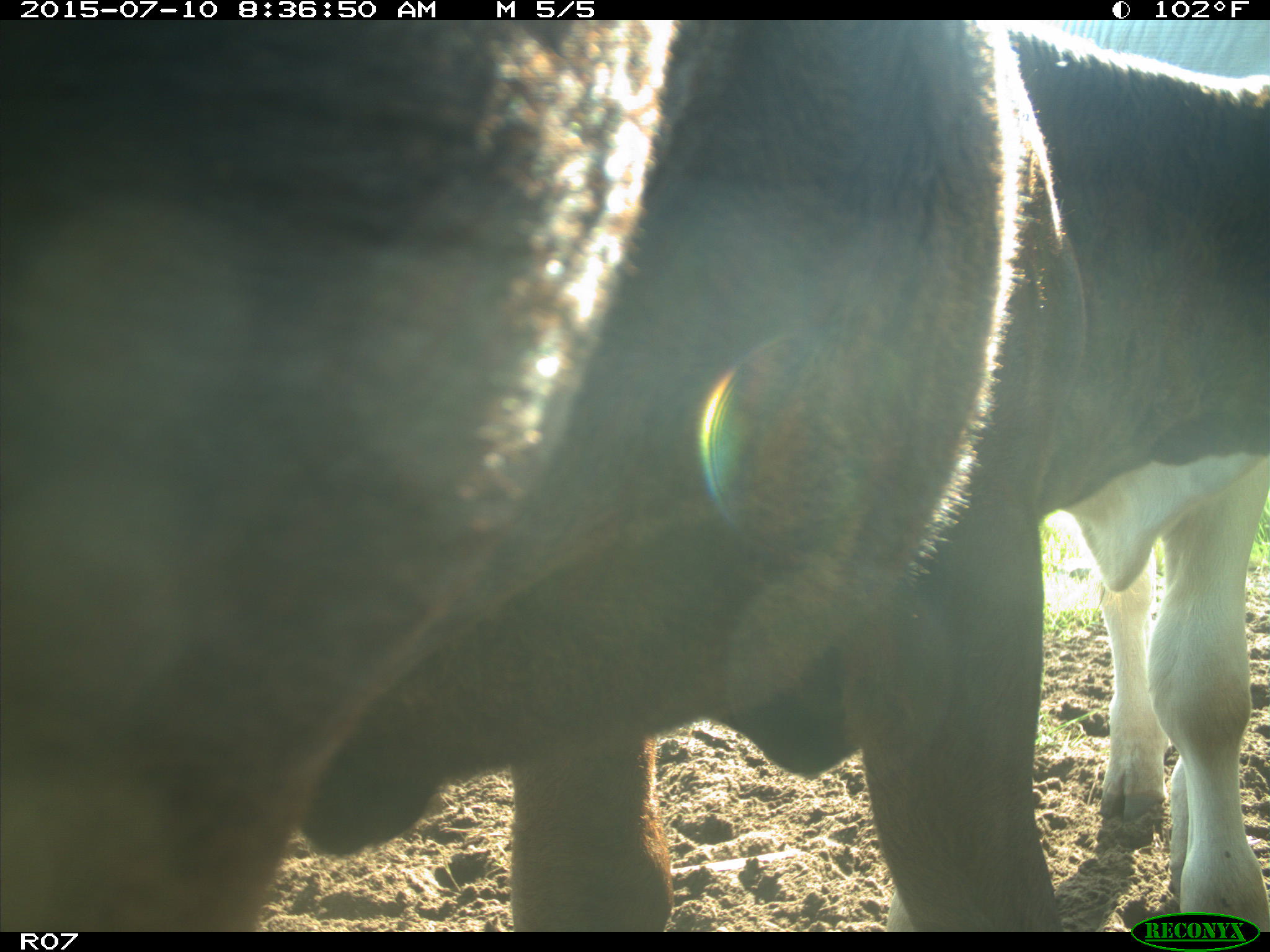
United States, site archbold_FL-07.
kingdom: Animalia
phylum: Chordata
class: Mammalia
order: Artiodactyla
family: Bovidae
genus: Bos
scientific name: Bos taurus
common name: domestic cow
Bos taurus (domestic cow).